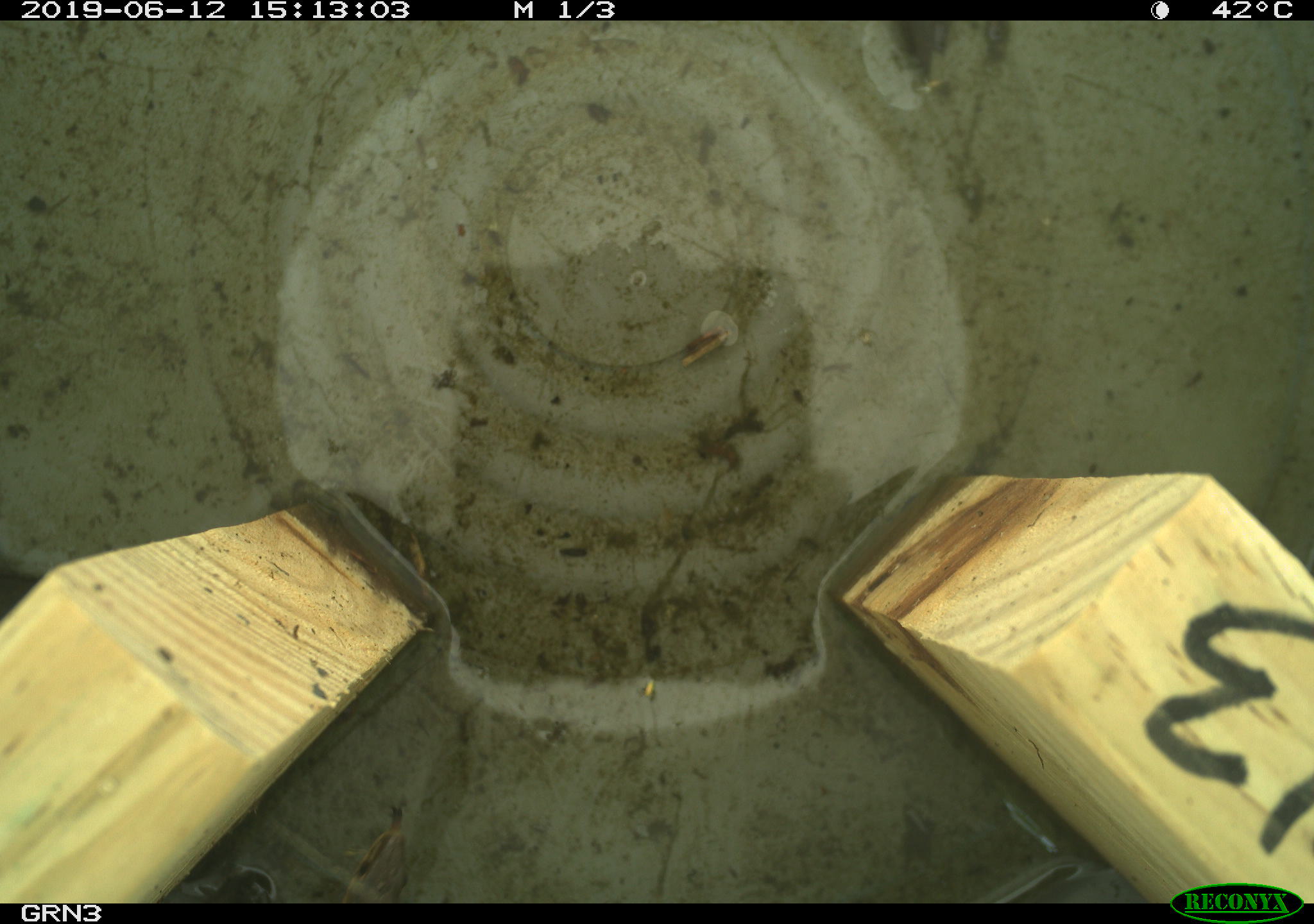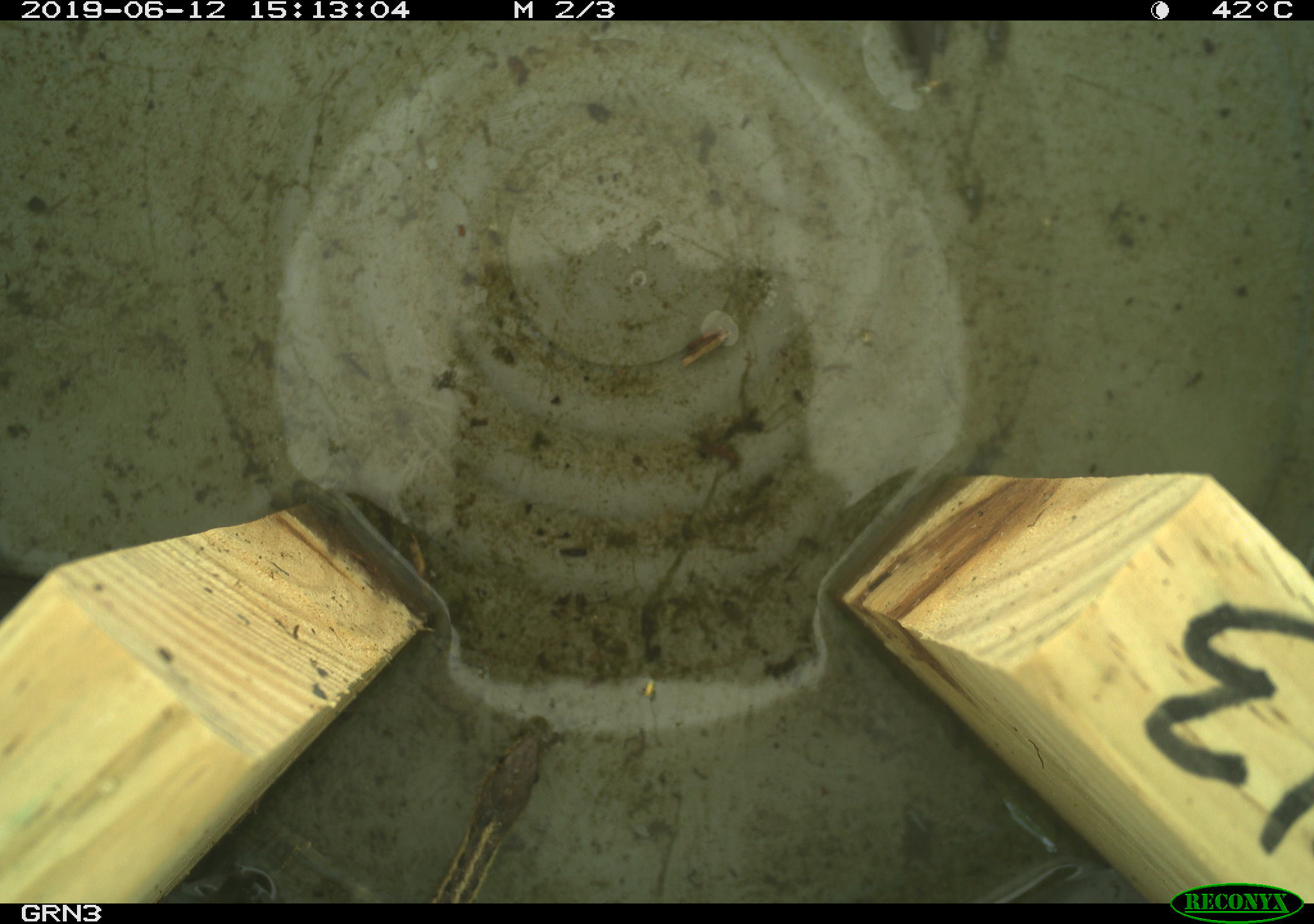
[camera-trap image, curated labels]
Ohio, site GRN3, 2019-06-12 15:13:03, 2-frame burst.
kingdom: Animalia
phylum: Chordata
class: Reptilia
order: Squamata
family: Colubridae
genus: Thamnophis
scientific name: Thamnophis sirtalis sirtalis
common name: eastern gartersnake